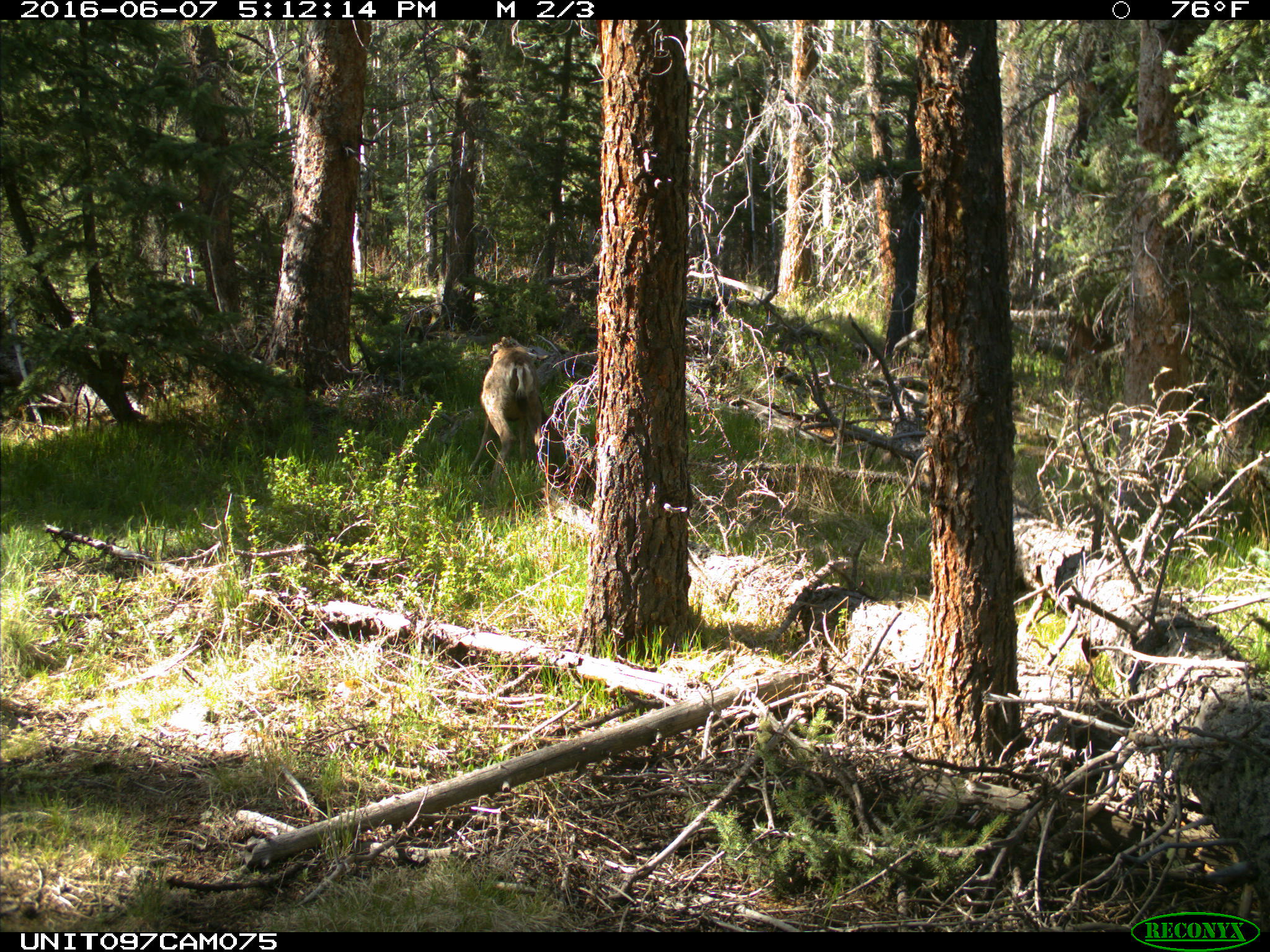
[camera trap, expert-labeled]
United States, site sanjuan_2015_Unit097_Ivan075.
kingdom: Animalia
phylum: Chordata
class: Mammalia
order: Artiodactyla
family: Cervidae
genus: Odocoileus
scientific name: Odocoileus hemionus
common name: mule deer